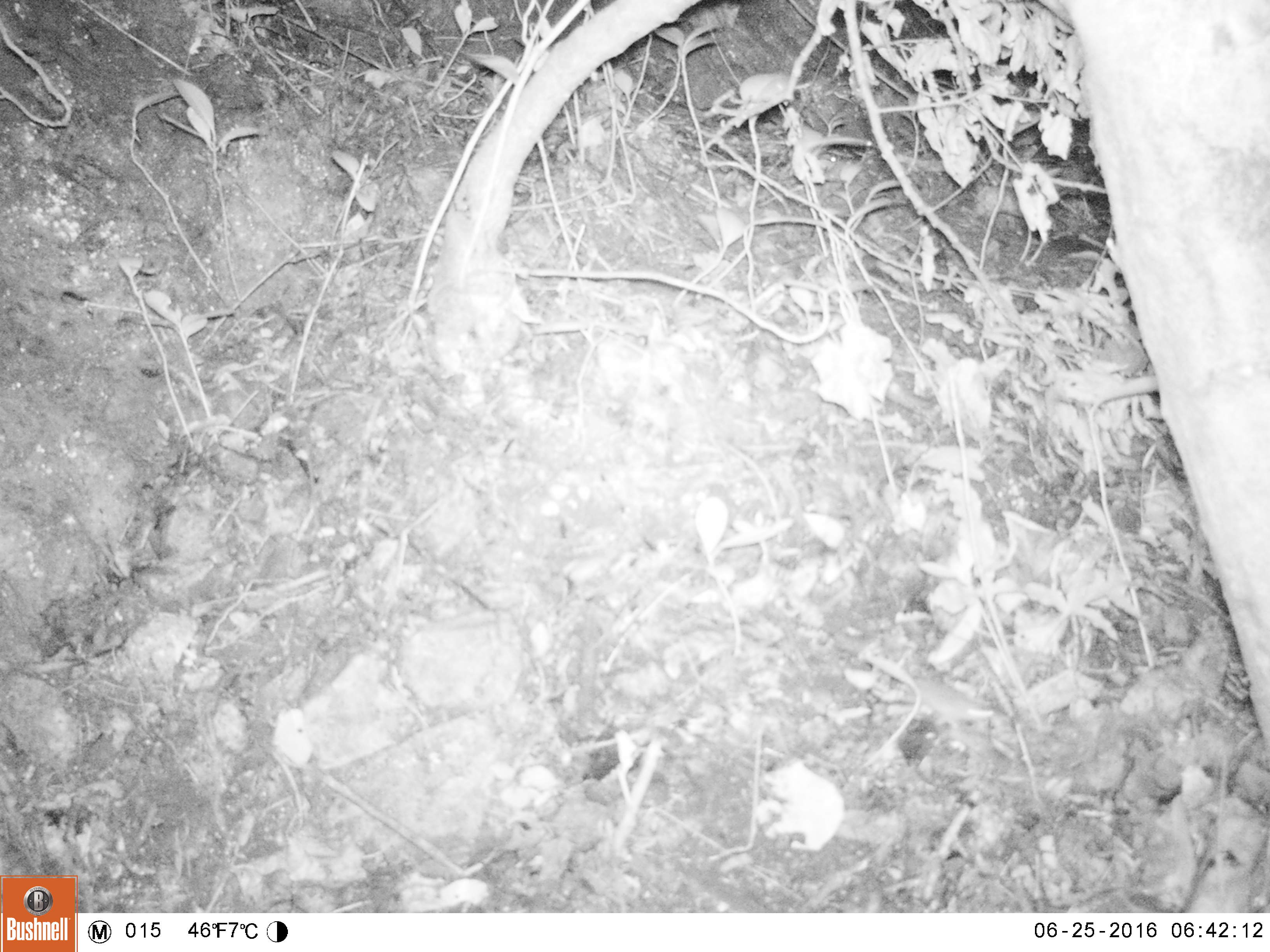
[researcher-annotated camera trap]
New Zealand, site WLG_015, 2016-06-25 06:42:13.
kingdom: Animalia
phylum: Chordata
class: Mammalia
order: Rodentia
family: Muridae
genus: Mus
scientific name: Mus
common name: mouse